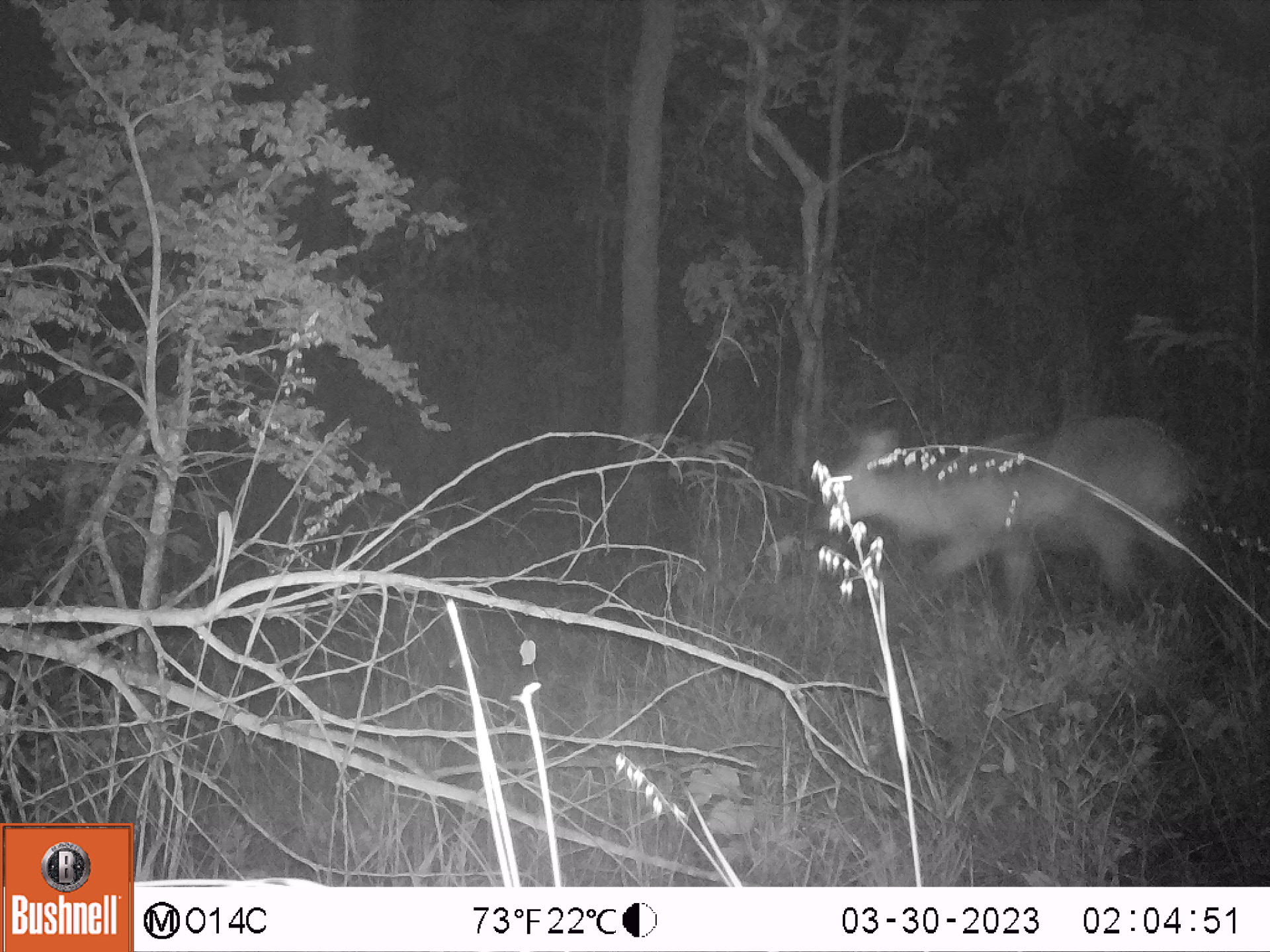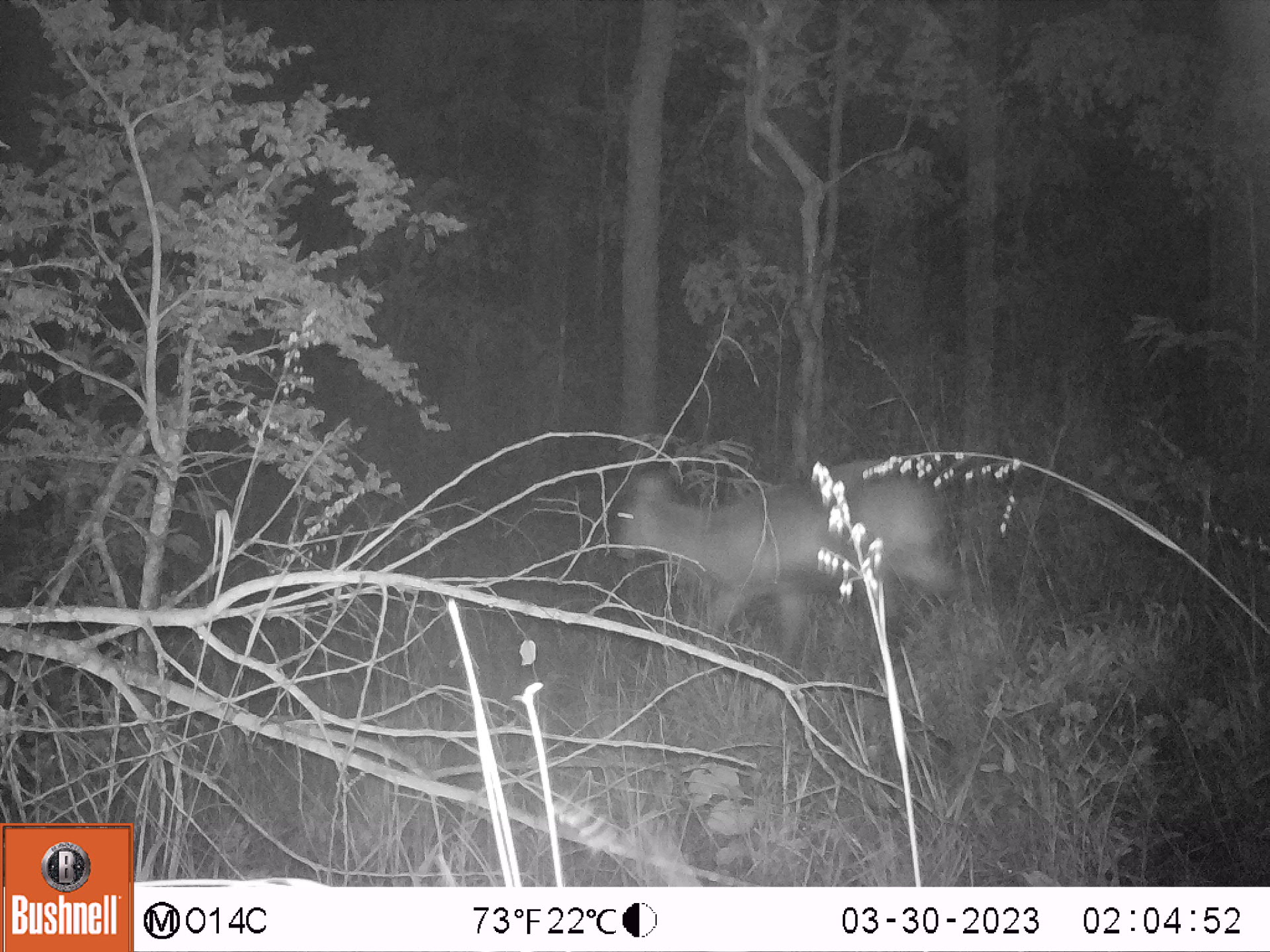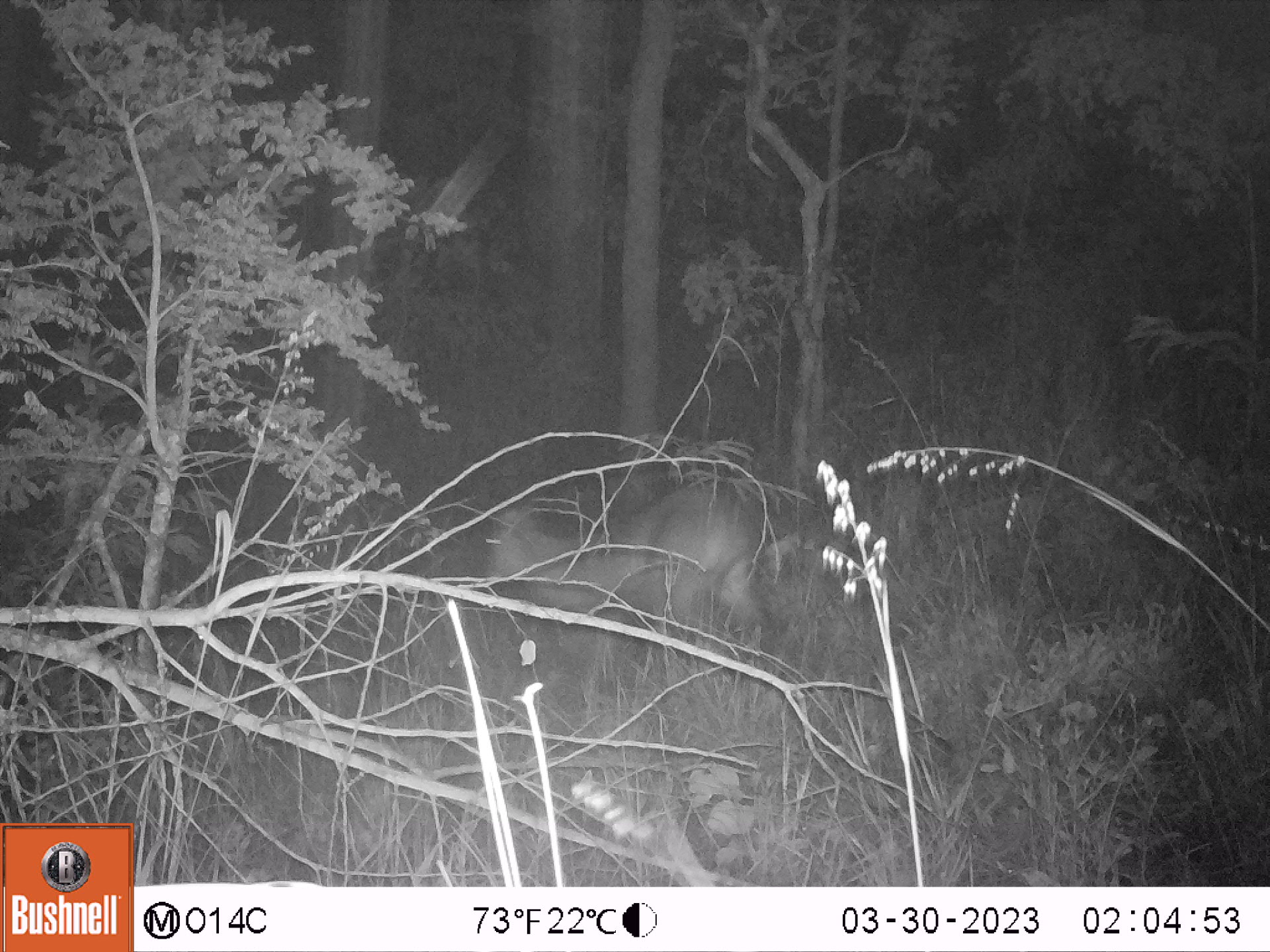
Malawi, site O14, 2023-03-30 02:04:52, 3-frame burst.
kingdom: Animalia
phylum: Chordata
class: Mammalia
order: Artiodactyla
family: Bovidae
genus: Kobus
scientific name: Kobus ellipsiprymnus ellipsiprymnus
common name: common waterbuck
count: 1